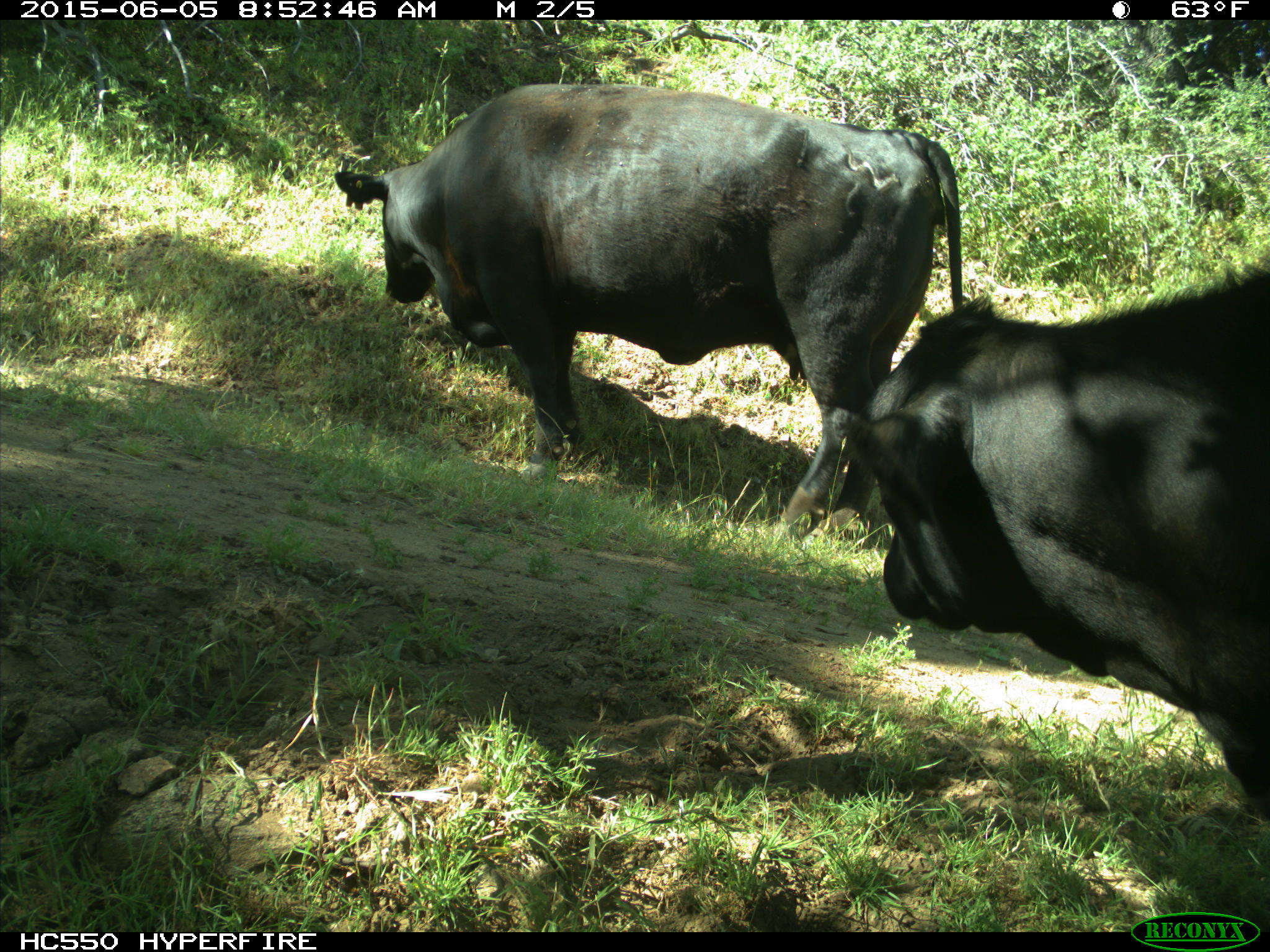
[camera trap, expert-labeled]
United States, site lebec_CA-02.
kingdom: Animalia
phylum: Chordata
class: Mammalia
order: Artiodactyla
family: Bovidae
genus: Bos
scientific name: Bos taurus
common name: domestic cow